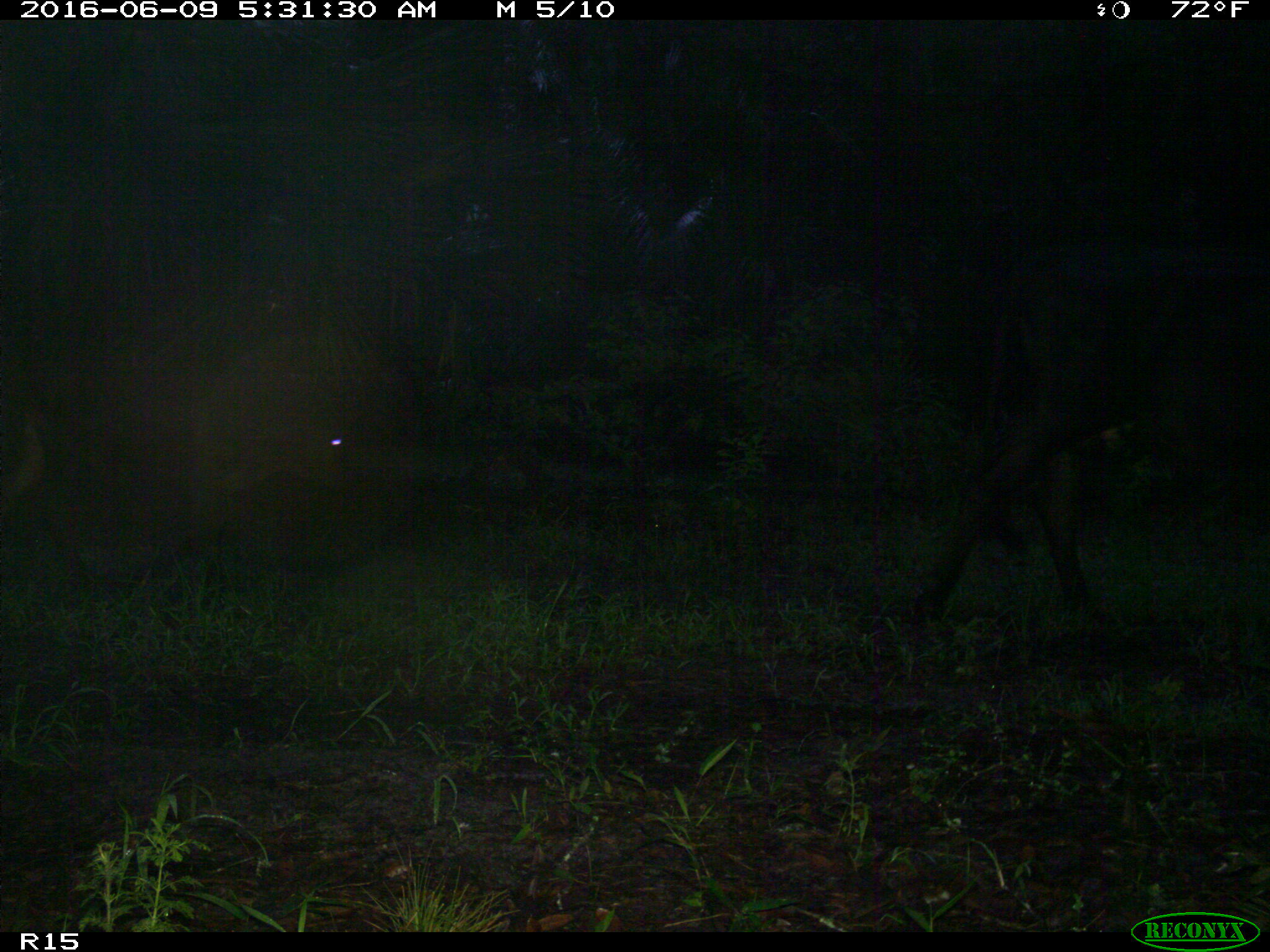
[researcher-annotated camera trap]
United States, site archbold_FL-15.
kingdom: Animalia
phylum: Chordata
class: Mammalia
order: Artiodactyla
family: Bovidae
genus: Bos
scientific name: Bos taurus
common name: domestic cow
Bos taurus (domestic cow).